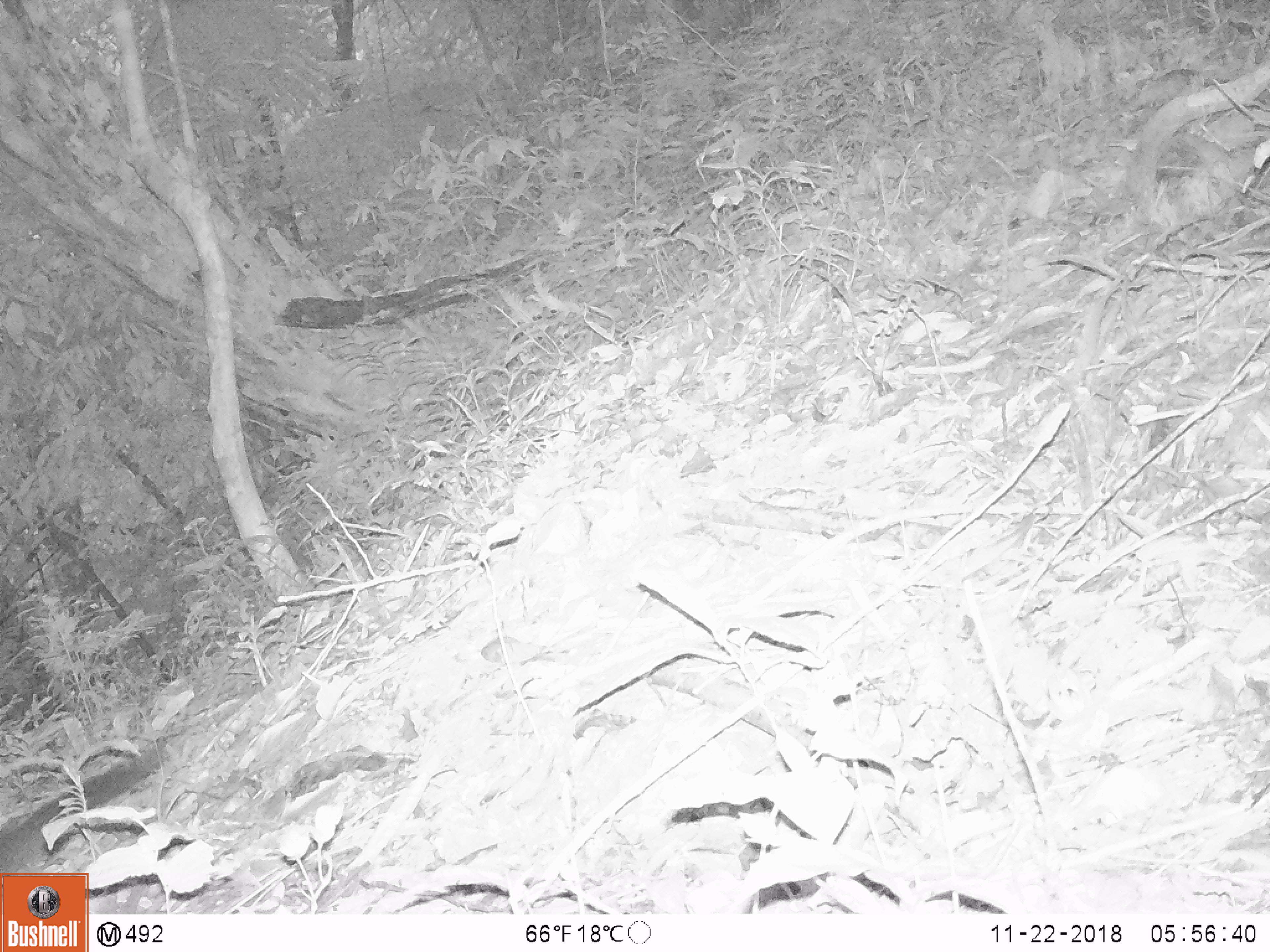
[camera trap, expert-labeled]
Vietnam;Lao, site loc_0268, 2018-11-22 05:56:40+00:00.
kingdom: Animalia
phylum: Chordata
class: Mammalia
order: Rodentia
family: Sciuridae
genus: Dremomys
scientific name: Dremomys rufigenis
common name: red-cheeked squirrel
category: red cheeked squirrel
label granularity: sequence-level